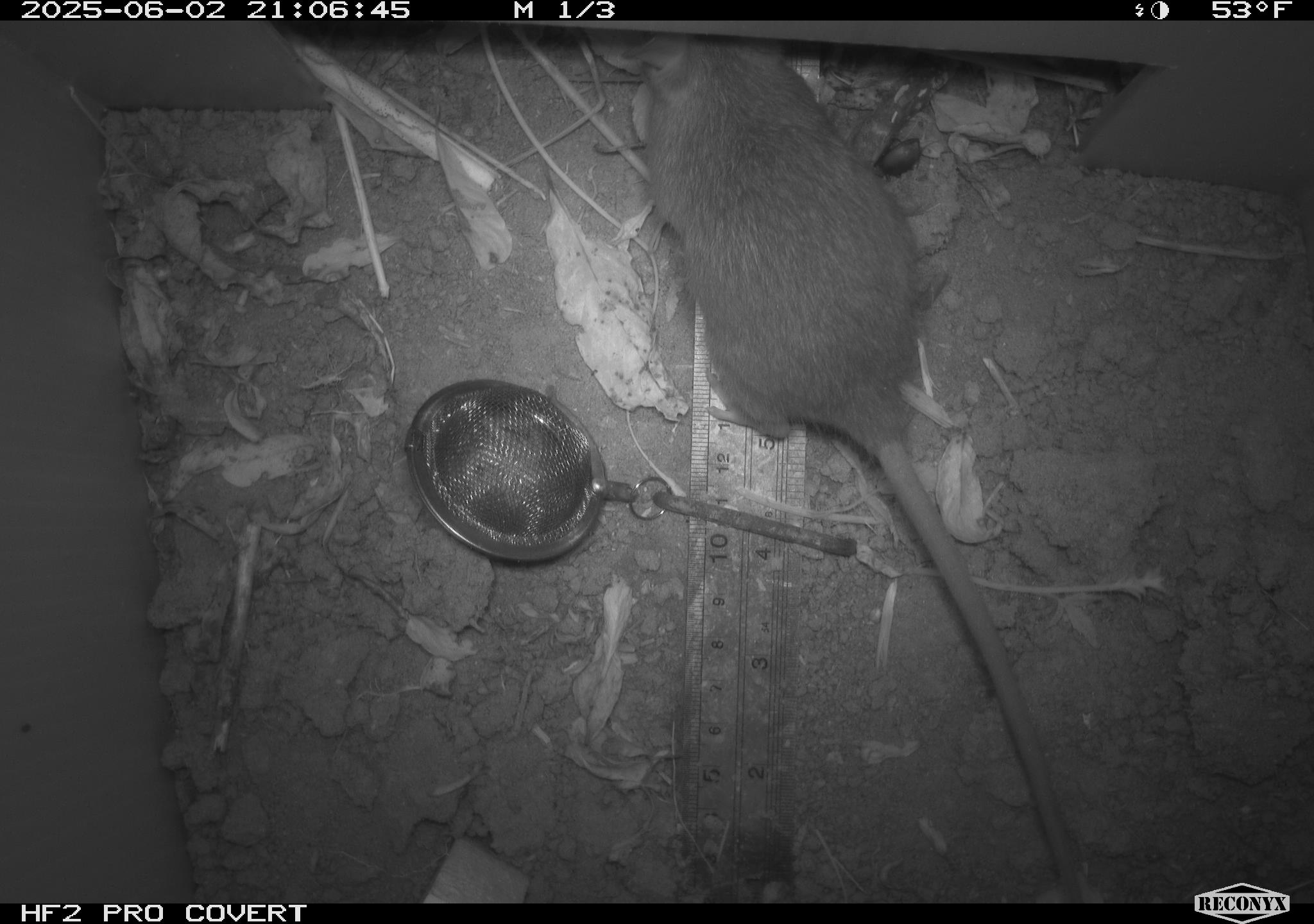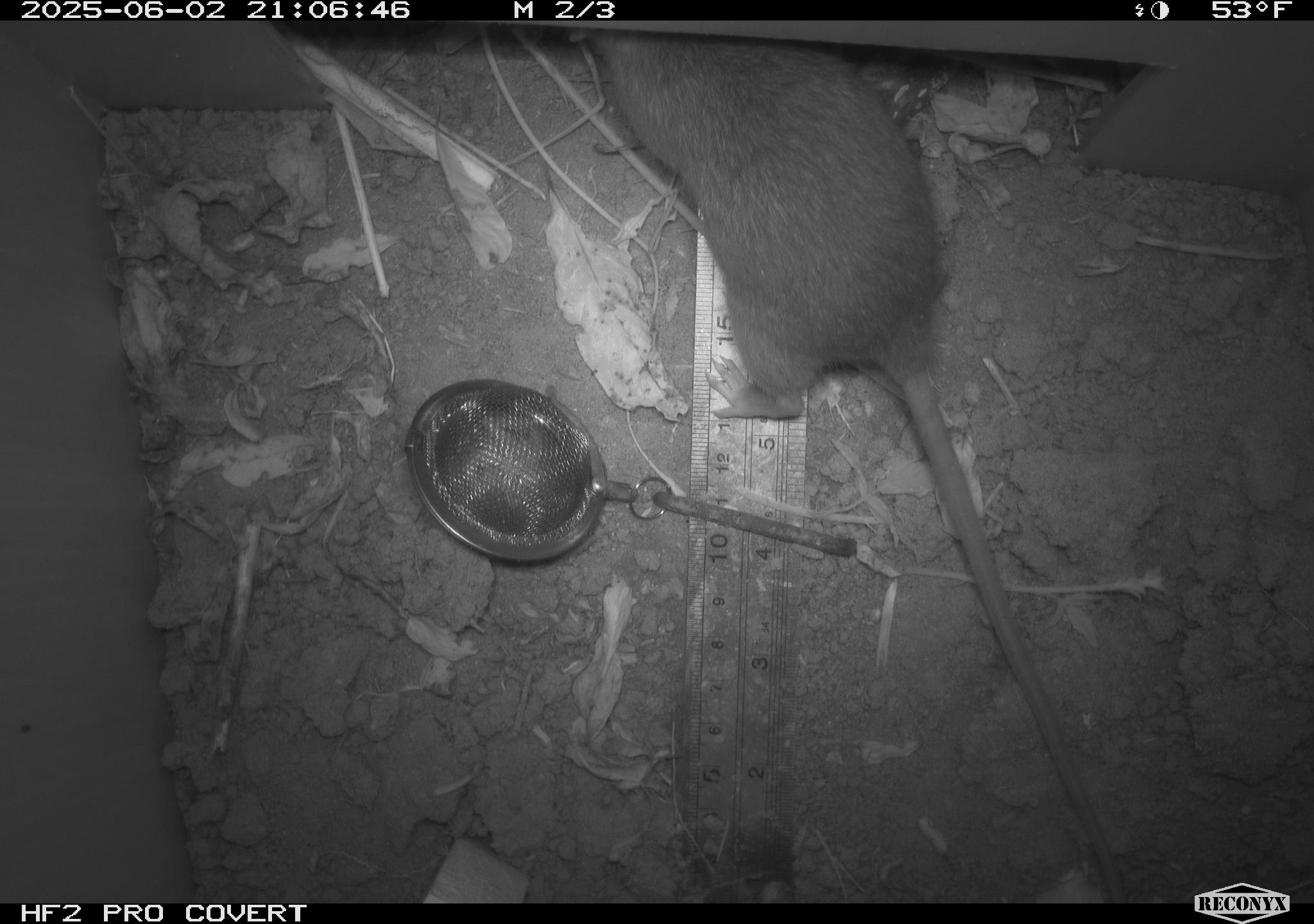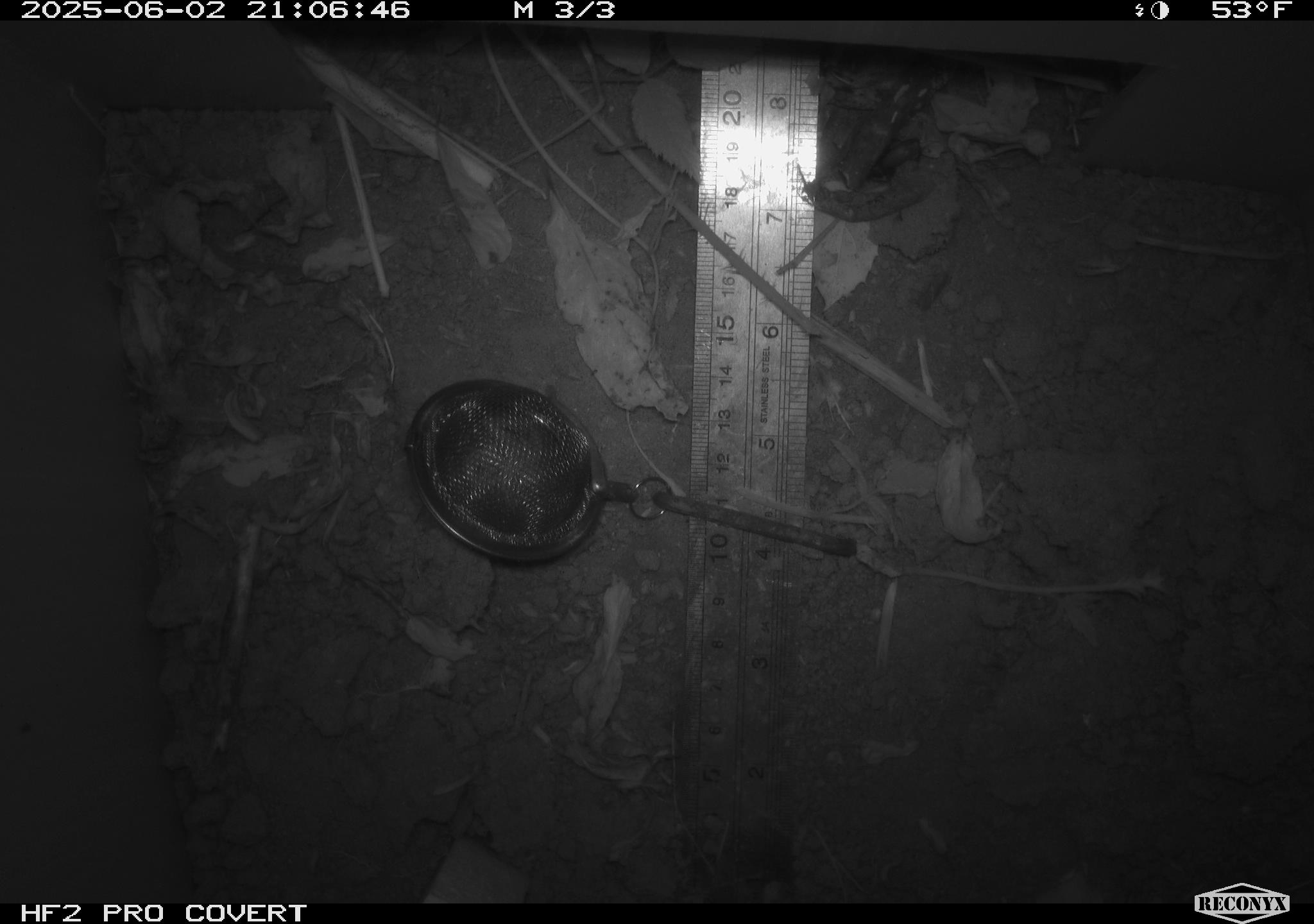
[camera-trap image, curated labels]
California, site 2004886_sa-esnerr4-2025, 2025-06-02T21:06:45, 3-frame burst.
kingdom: Animalia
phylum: Chordata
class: Mammalia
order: Rodentia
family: Cricetidae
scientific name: Arvicolinae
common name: voles, lemmings, and muskrats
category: arvicolinae subfamily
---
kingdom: Animalia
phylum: Chordata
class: Mammalia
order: Rodentia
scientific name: Rodentia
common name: rodent